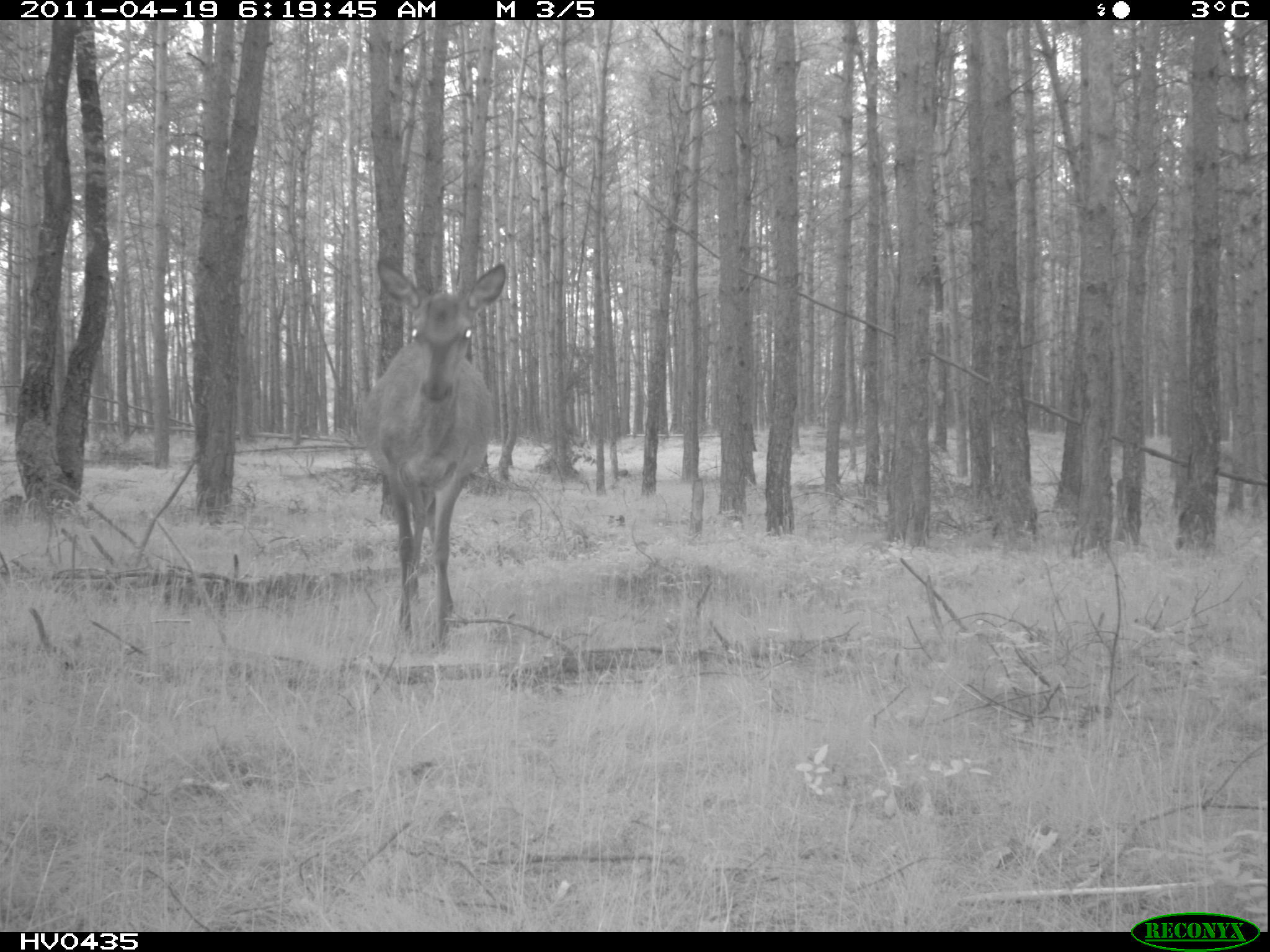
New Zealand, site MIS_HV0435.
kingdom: Animalia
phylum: Chordata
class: Mammalia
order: Artiodactyla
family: Cervidae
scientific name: Cervidae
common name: deer